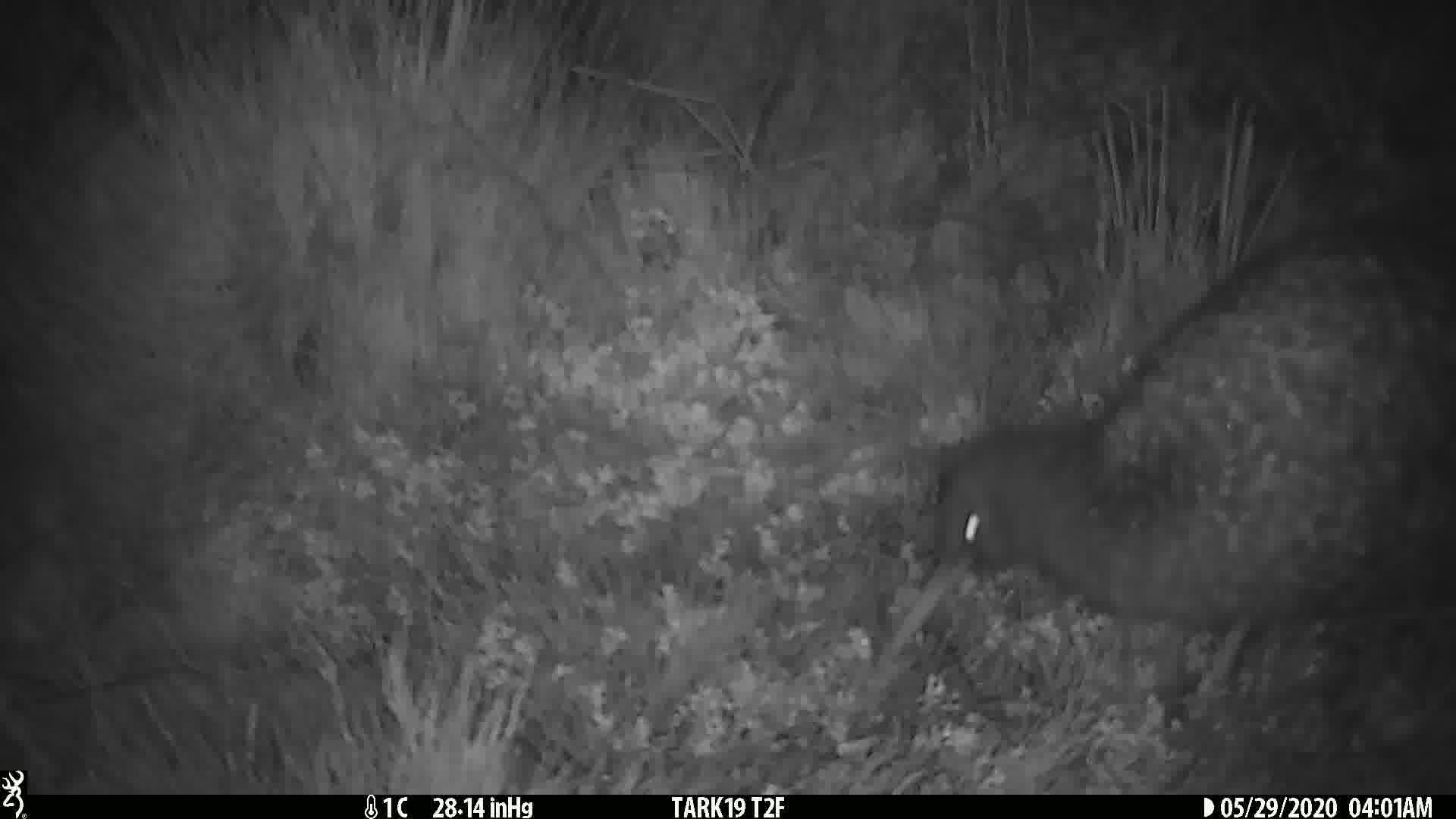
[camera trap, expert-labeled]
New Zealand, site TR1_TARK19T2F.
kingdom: Animalia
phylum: Chordata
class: Aves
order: Apterygiformes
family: Apterygidae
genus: Apteryx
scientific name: Apteryx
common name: kiwi